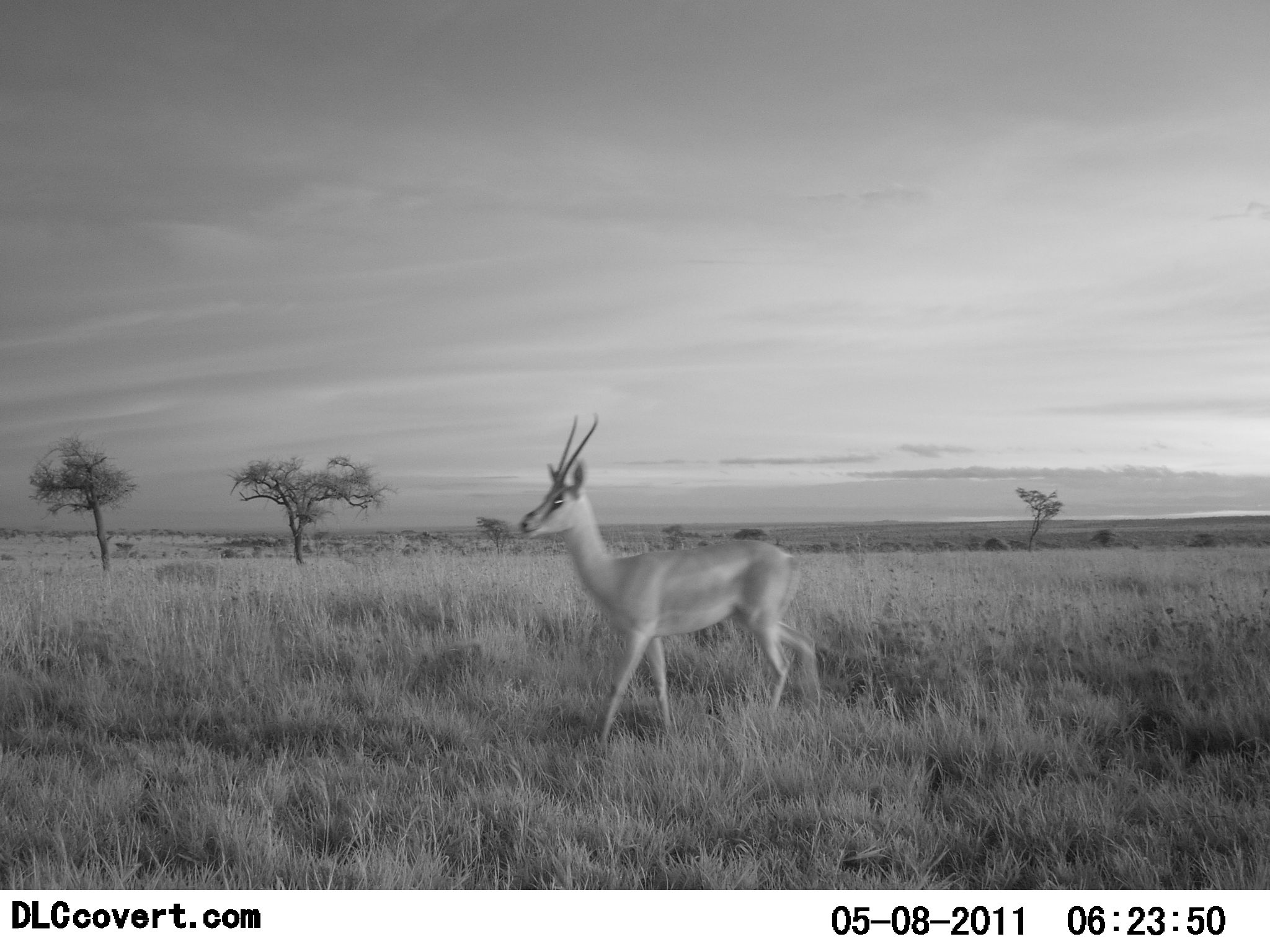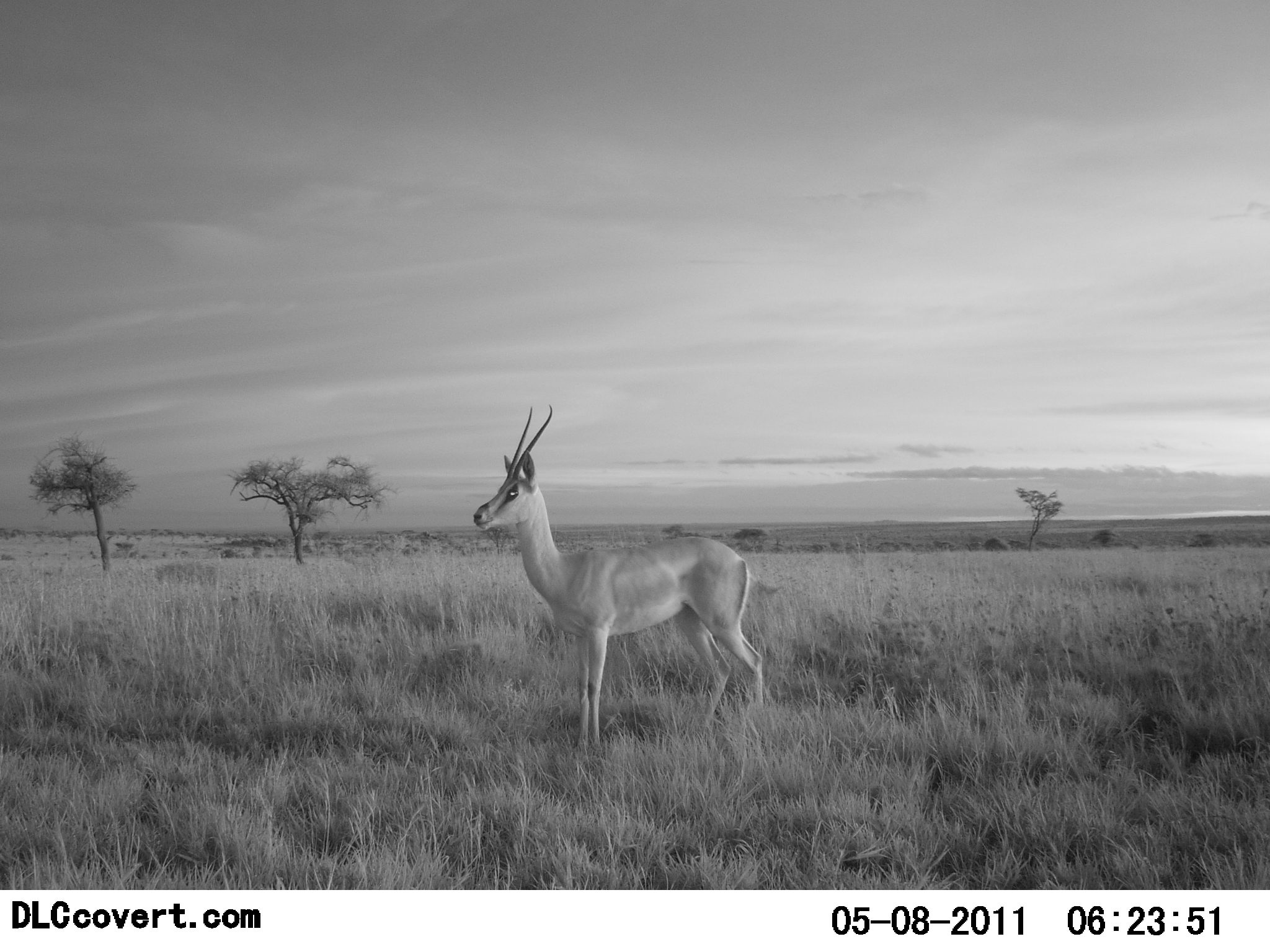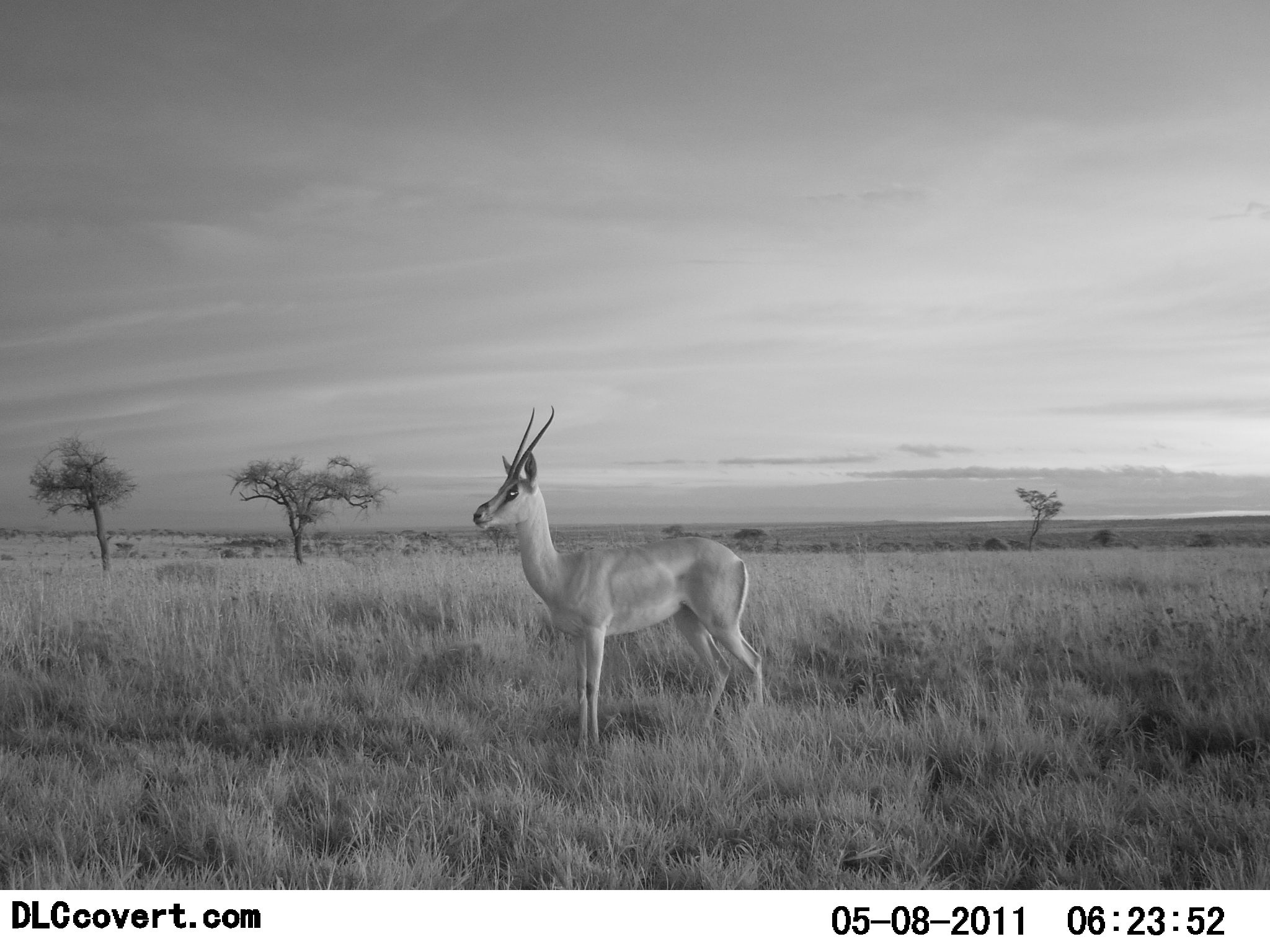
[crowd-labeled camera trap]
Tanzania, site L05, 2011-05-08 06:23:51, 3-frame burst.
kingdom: Animalia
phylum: Chordata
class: Mammalia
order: Artiodactyla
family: Bovidae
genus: Nanger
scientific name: Nanger granti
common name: grant's gazelle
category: gazellegrants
Gazellegrants (grant's gazelle) (Nanger granti), count 1. Behavior (volunteer vote fractions): standing 92%, resting 0%, moving 8%, interacting 0%. Young present (vote fraction): 0%. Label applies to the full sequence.